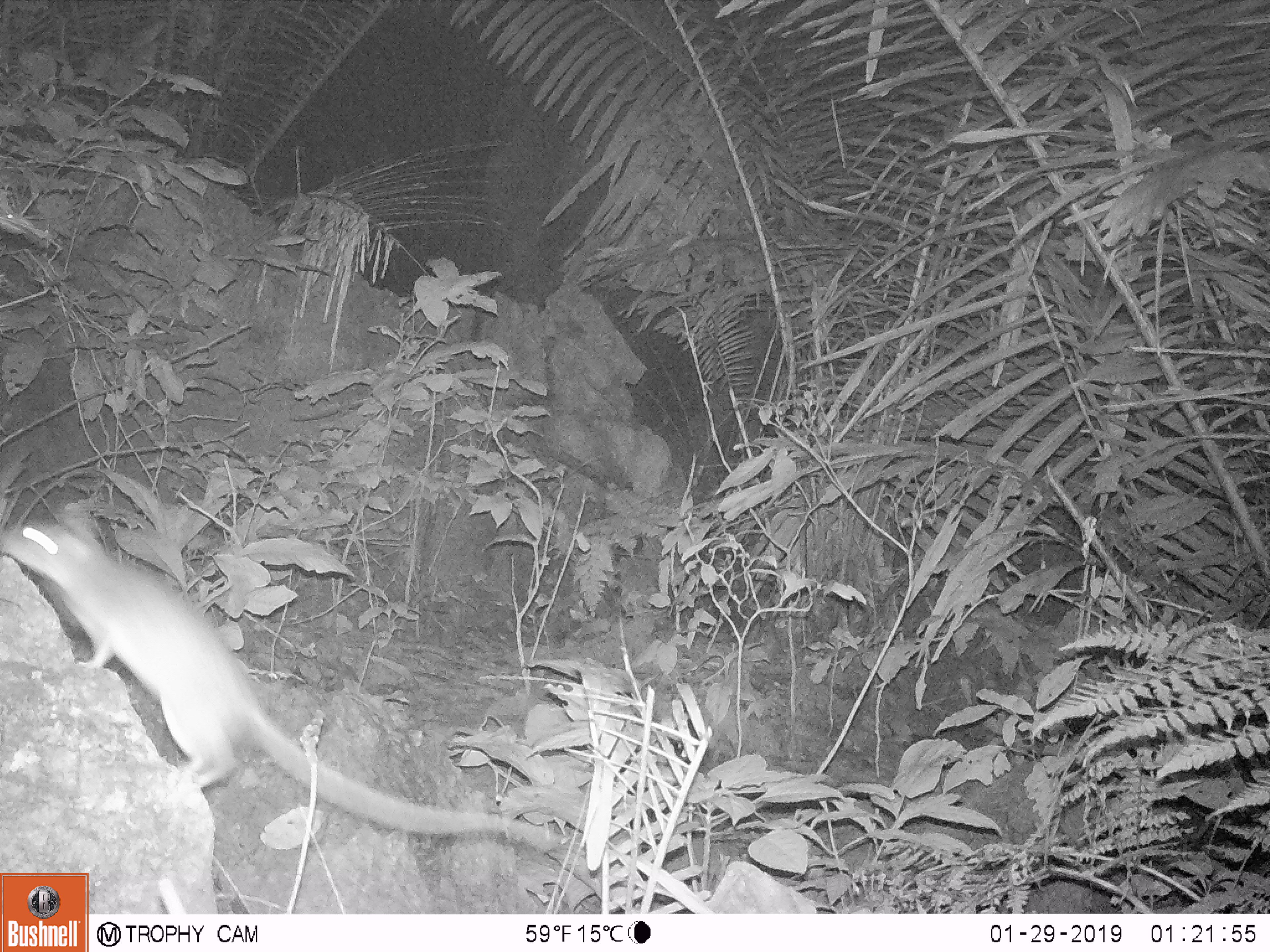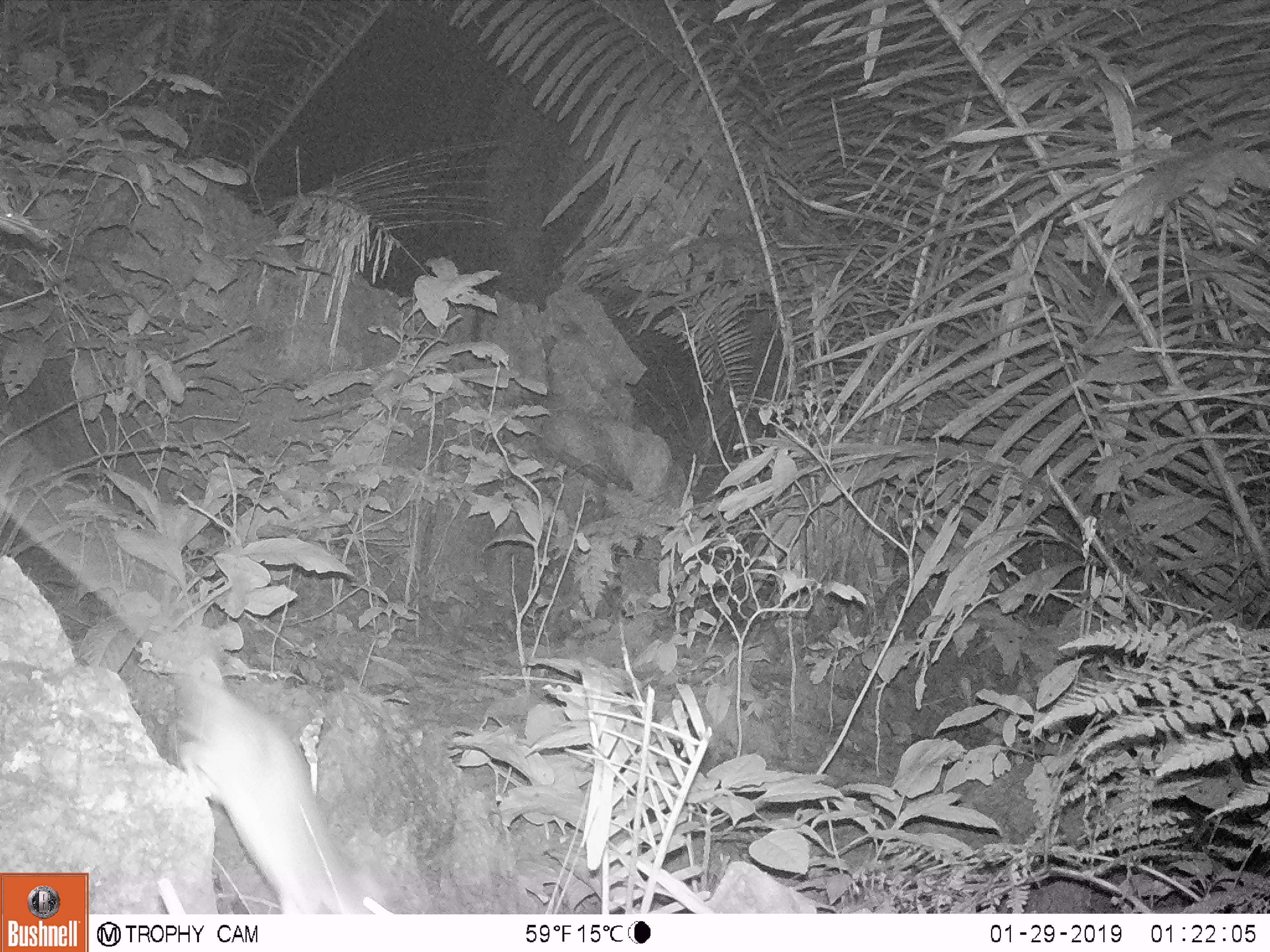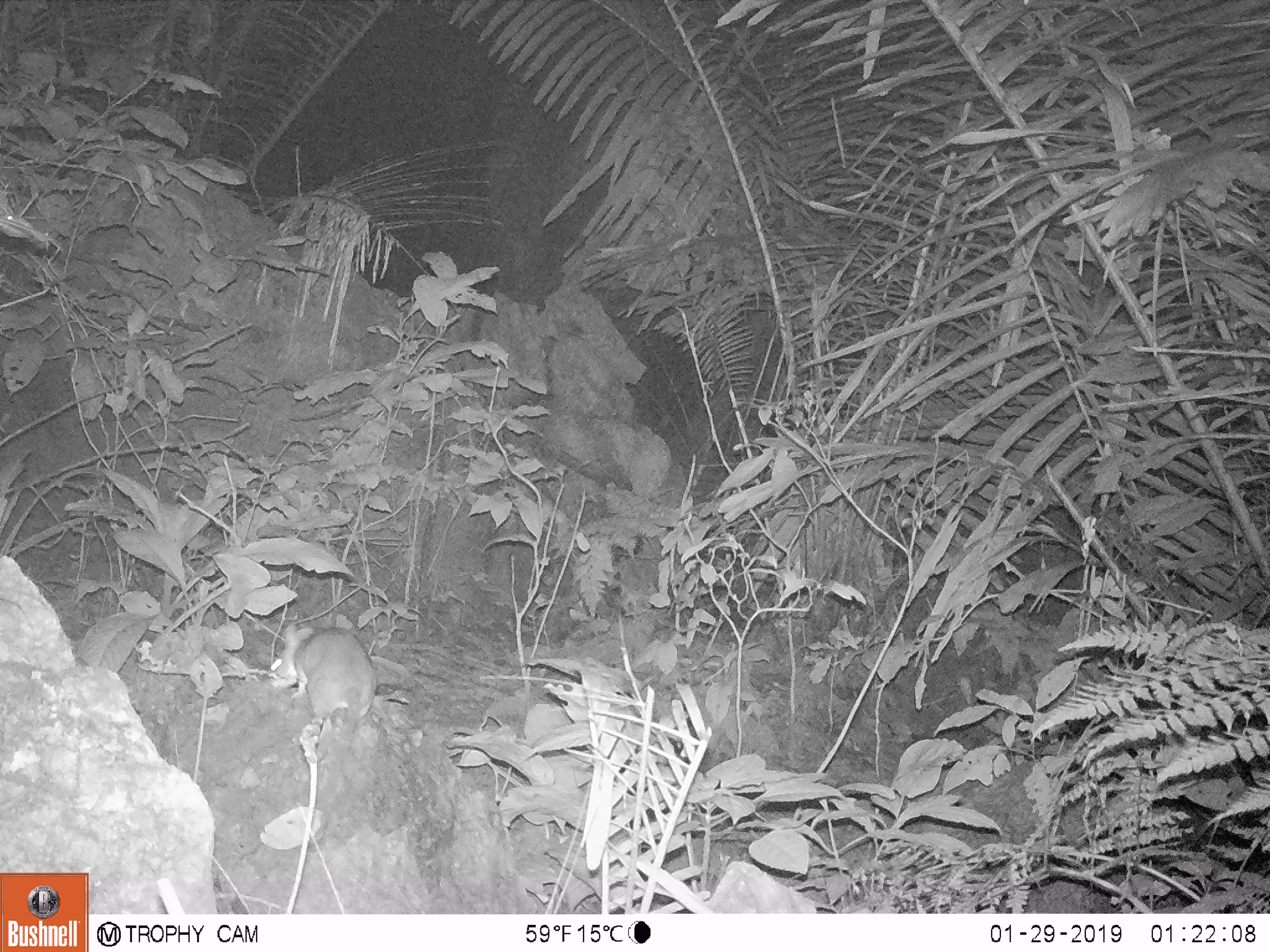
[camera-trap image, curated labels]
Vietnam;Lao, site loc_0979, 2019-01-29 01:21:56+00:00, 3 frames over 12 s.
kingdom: Animalia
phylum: Chordata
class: Mammalia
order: Rodentia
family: Muridae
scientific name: Muridae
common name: old-world mice and rats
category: unidentified murid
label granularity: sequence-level